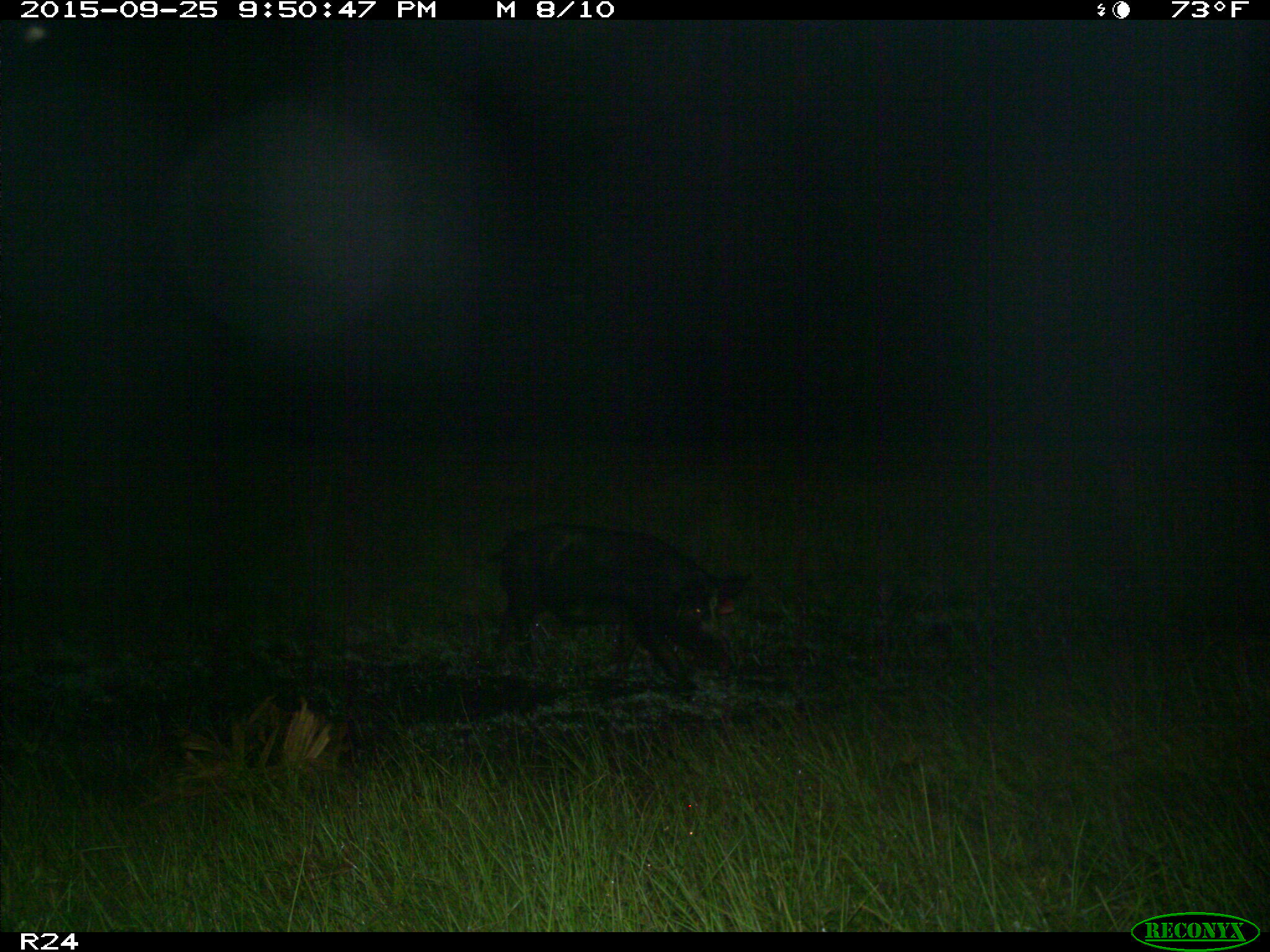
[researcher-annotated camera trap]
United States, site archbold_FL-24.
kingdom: Animalia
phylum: Chordata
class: Mammalia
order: Artiodactyla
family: Suidae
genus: Sus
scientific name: Sus scrofa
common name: wild boar